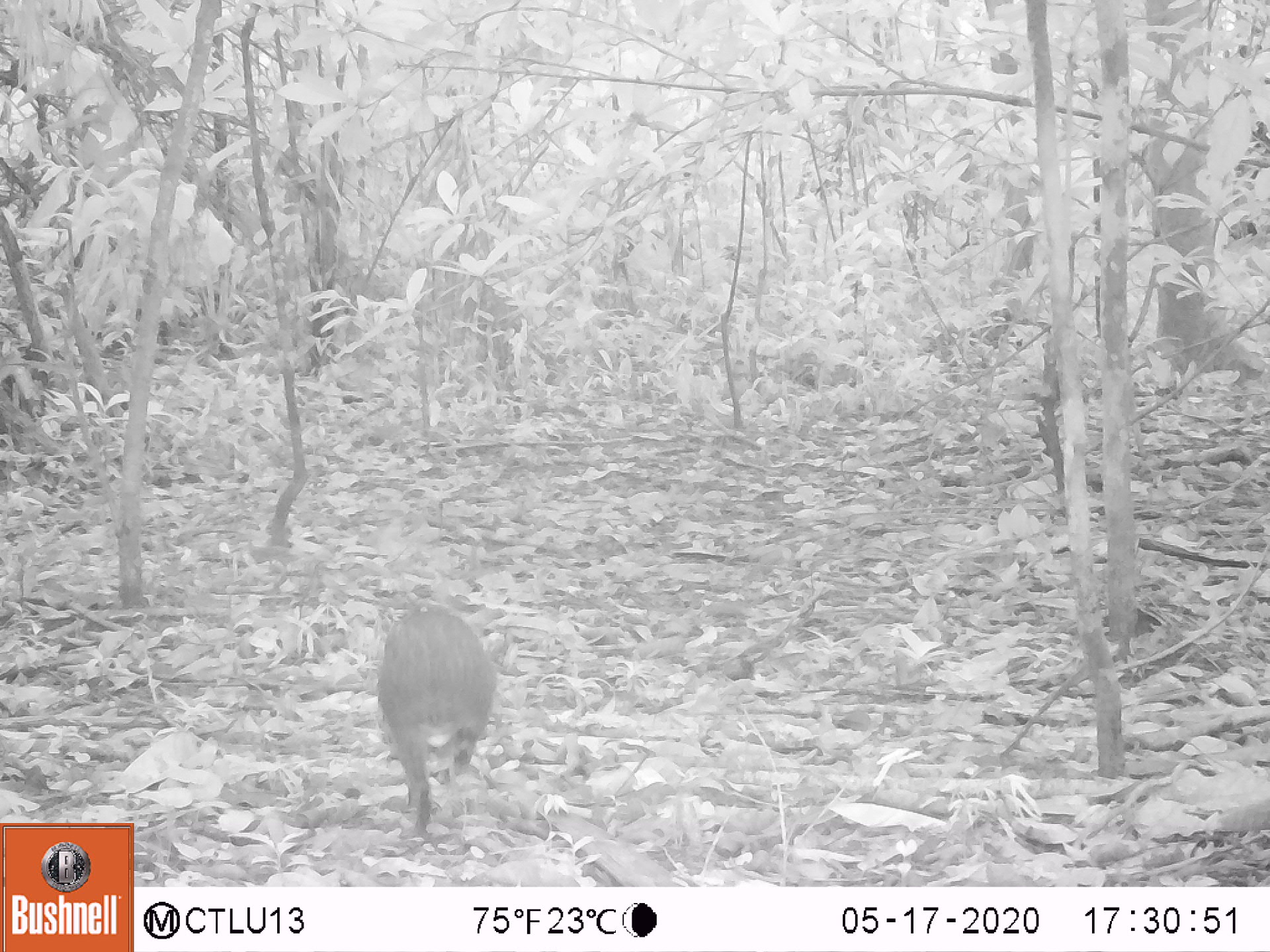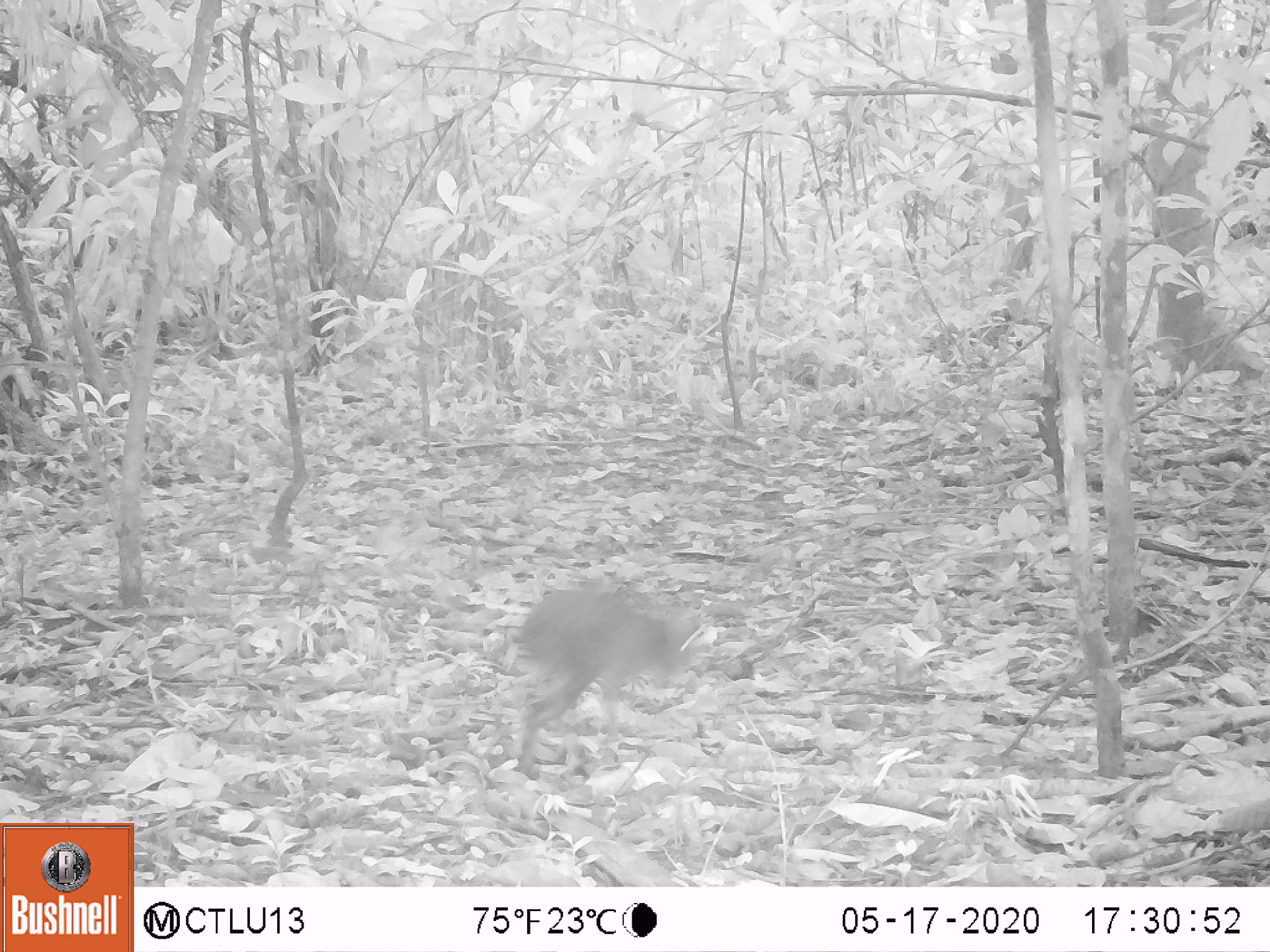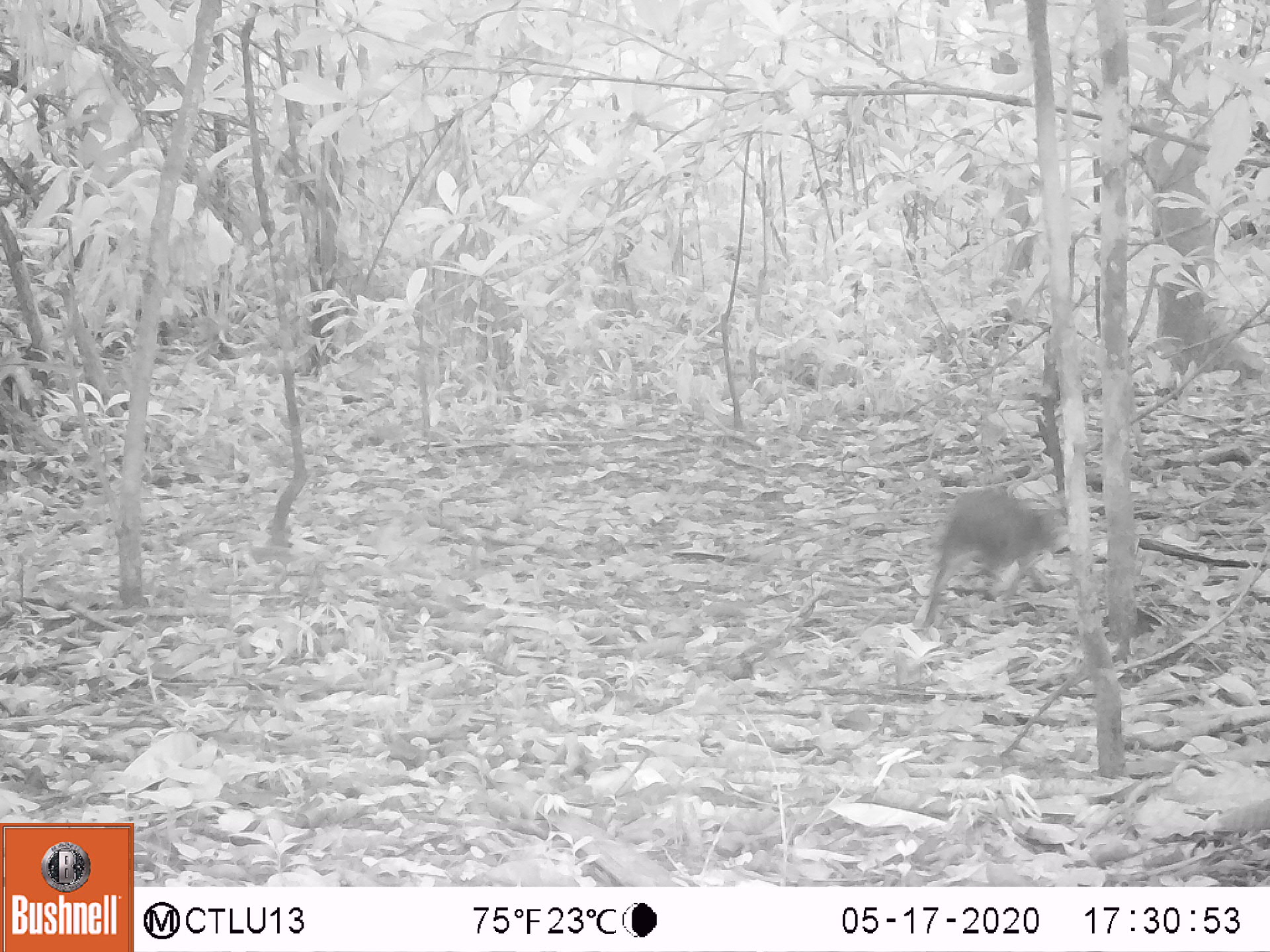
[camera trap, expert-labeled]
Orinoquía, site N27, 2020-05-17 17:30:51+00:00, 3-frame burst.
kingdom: Animalia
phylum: Chordata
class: Mammalia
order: Rodentia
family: Dasyproctidae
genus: Dasyprocta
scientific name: Dasyprocta fuliginosa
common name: black agouti